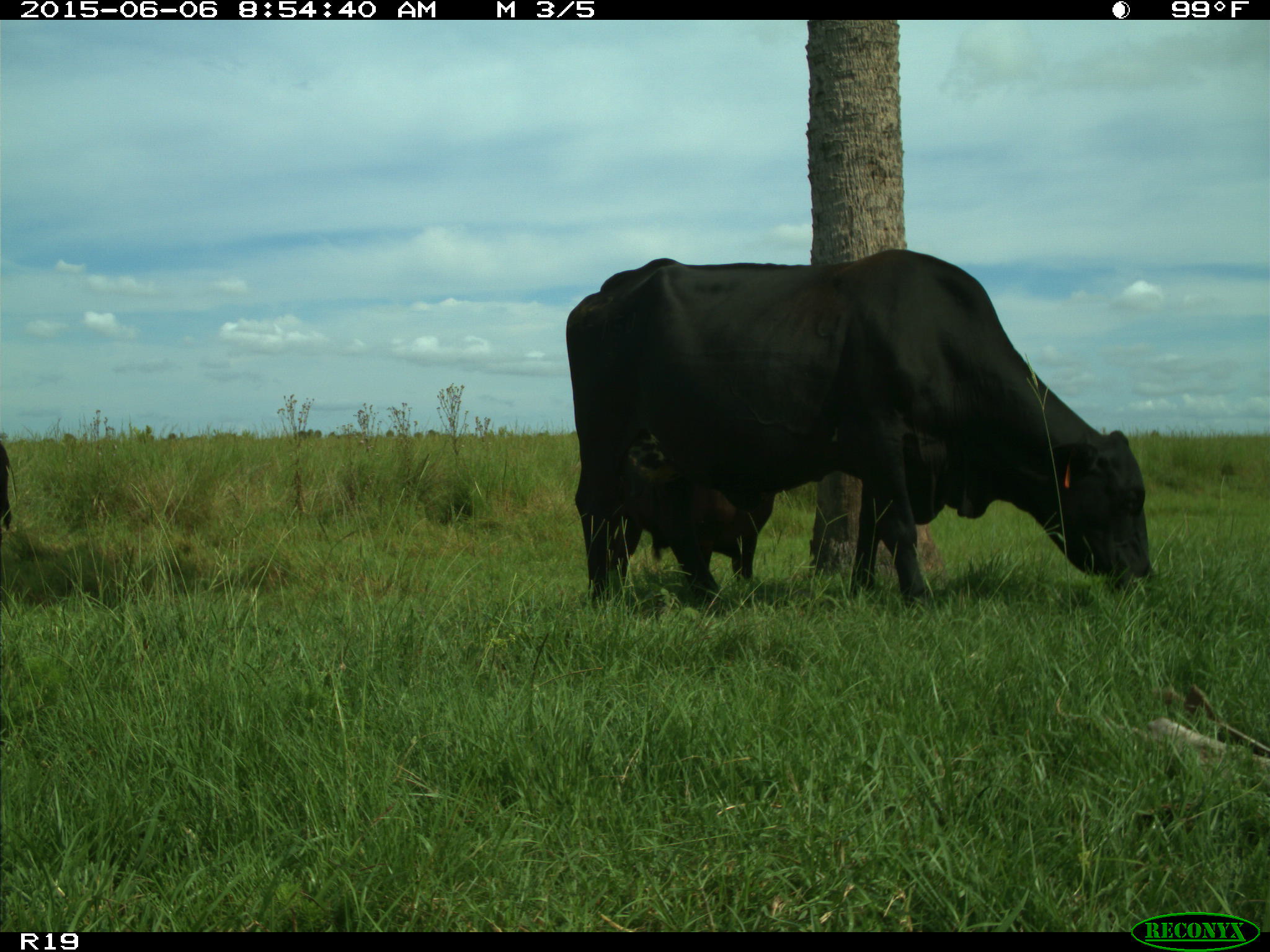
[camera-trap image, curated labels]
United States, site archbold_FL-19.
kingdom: Animalia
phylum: Chordata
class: Mammalia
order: Artiodactyla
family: Bovidae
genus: Bos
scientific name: Bos taurus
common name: domestic cow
Bos taurus (domestic cow).